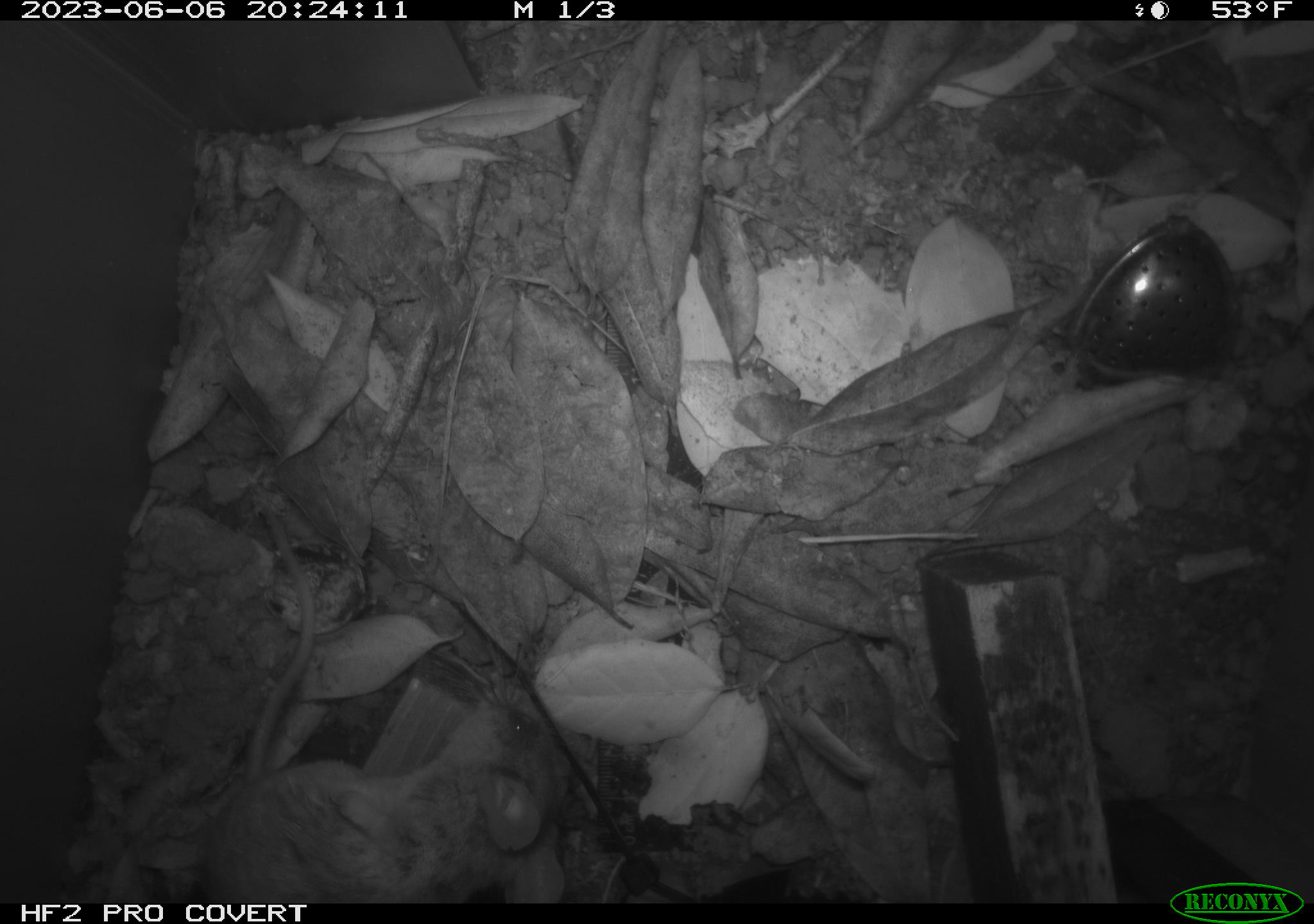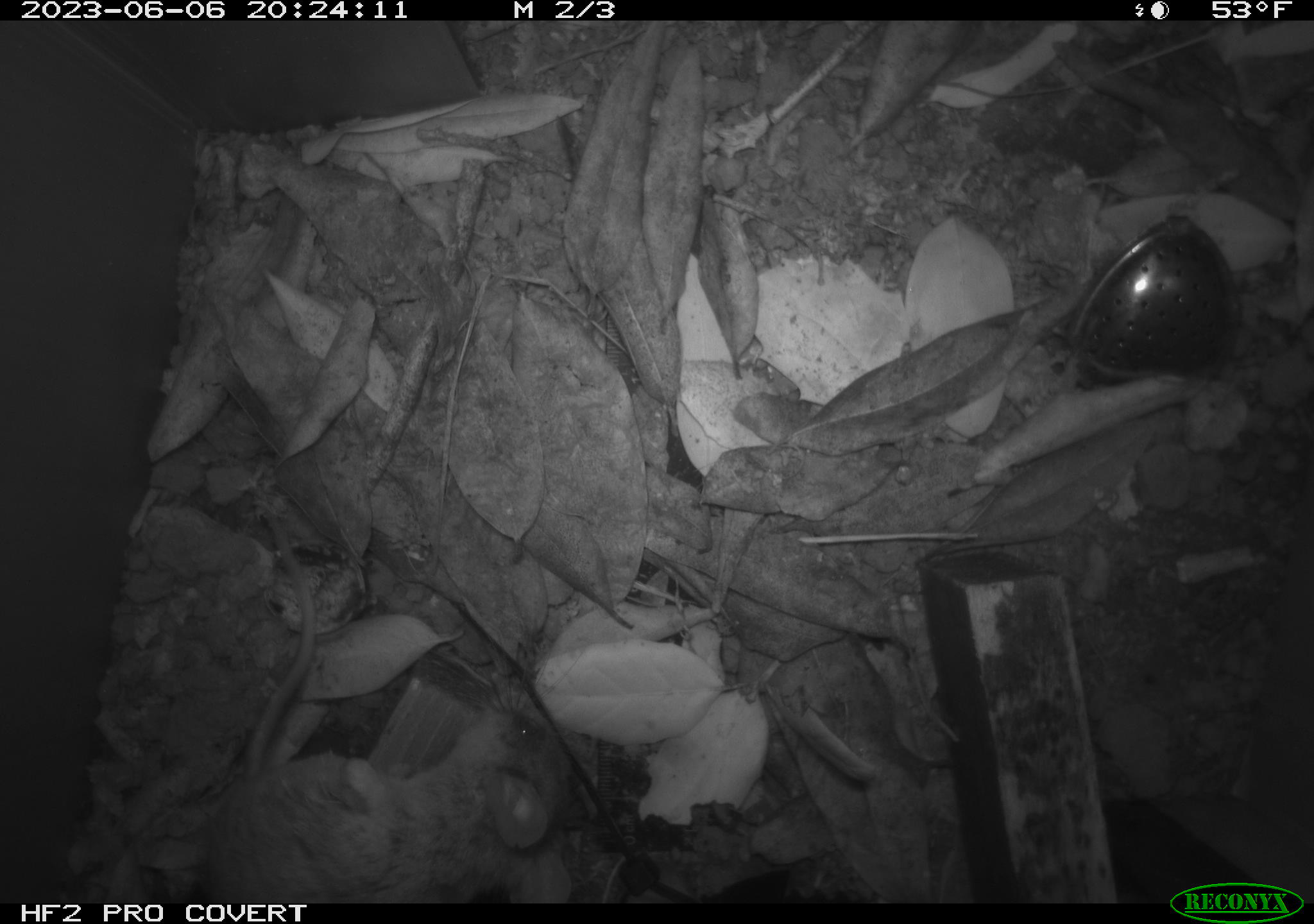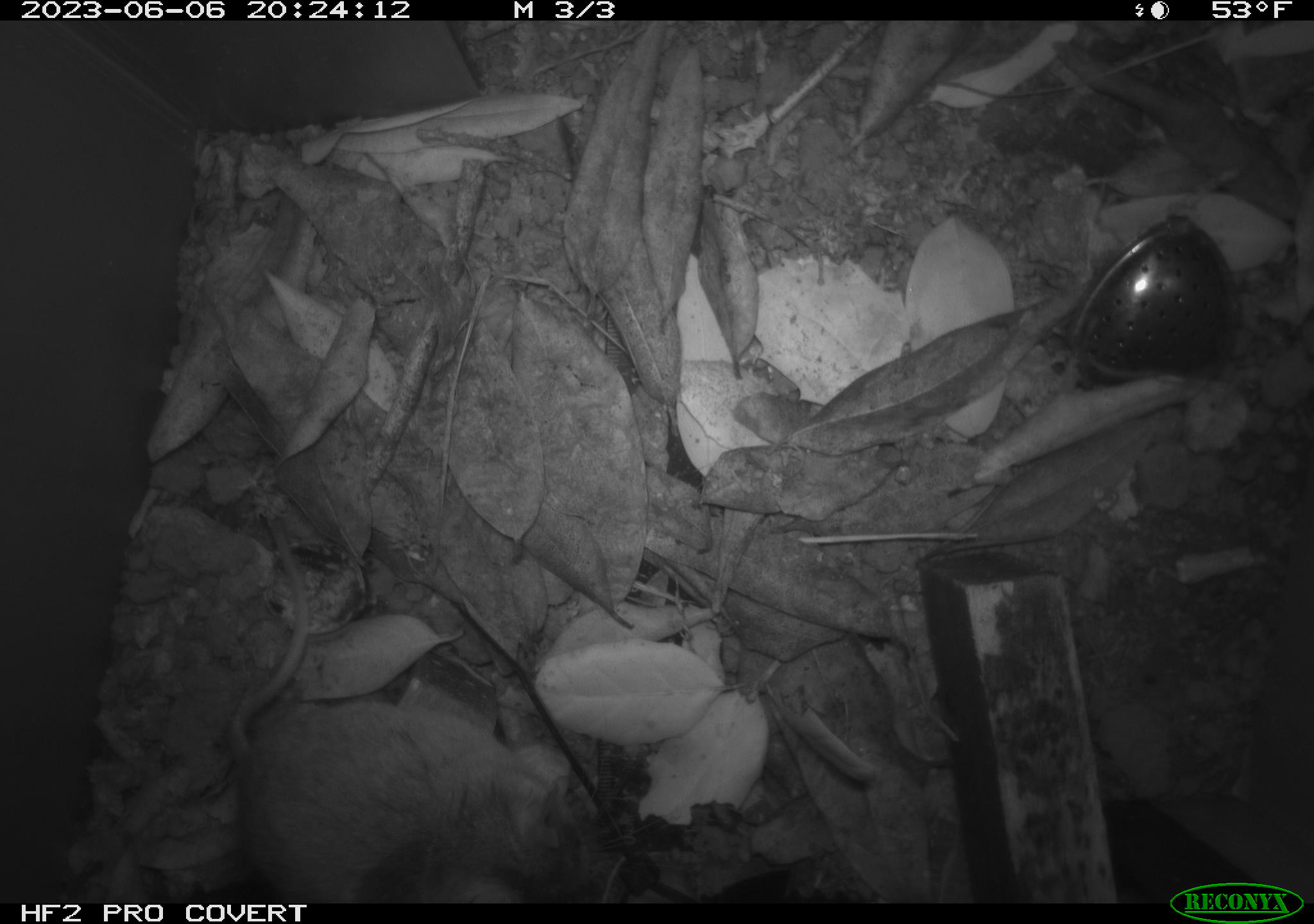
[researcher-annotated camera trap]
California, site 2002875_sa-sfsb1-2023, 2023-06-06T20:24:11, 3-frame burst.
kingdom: Animalia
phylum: Chordata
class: Mammalia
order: Rodentia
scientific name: Rodentia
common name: mouse species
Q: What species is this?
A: Mouse species (Rodentia).